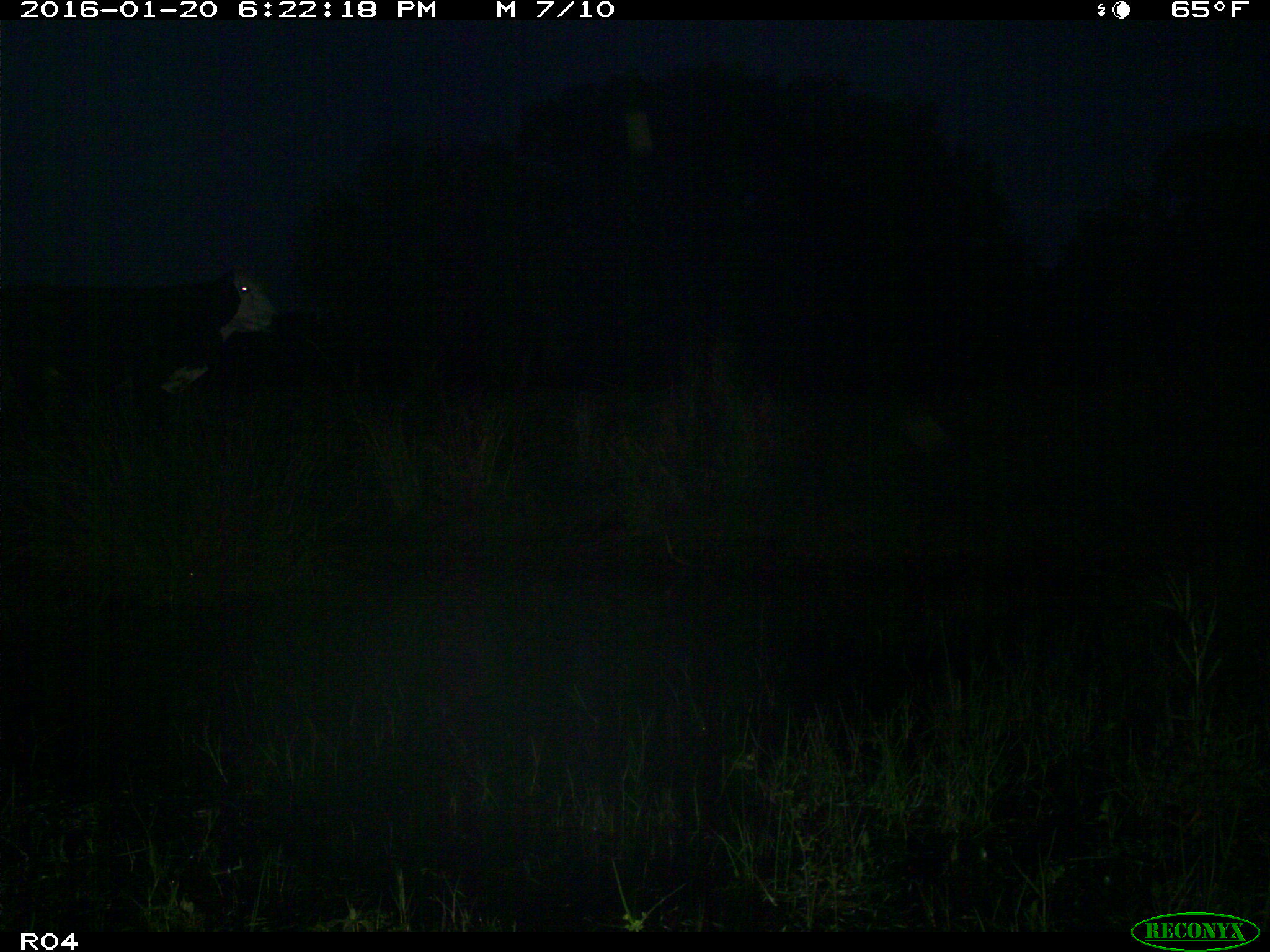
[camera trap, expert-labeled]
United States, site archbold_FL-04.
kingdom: Animalia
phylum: Chordata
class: Mammalia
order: Artiodactyla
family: Bovidae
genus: Bos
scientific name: Bos taurus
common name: domestic cow